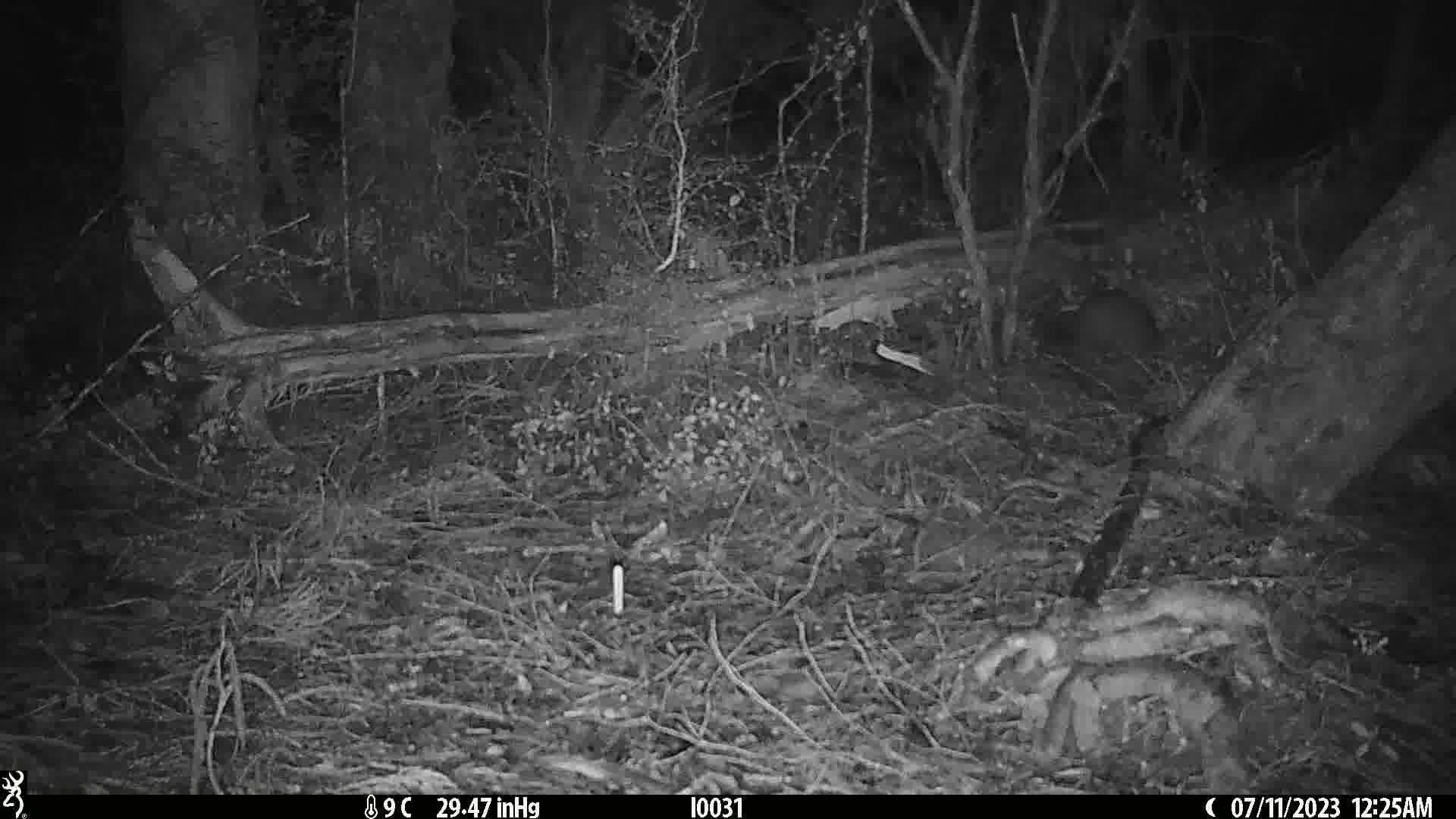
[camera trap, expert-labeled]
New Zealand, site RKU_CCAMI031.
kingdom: Animalia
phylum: Chordata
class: Aves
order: Apterygiformes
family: Apterygidae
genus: Apteryx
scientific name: Apteryx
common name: kiwi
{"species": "kiwi (Apteryx)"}